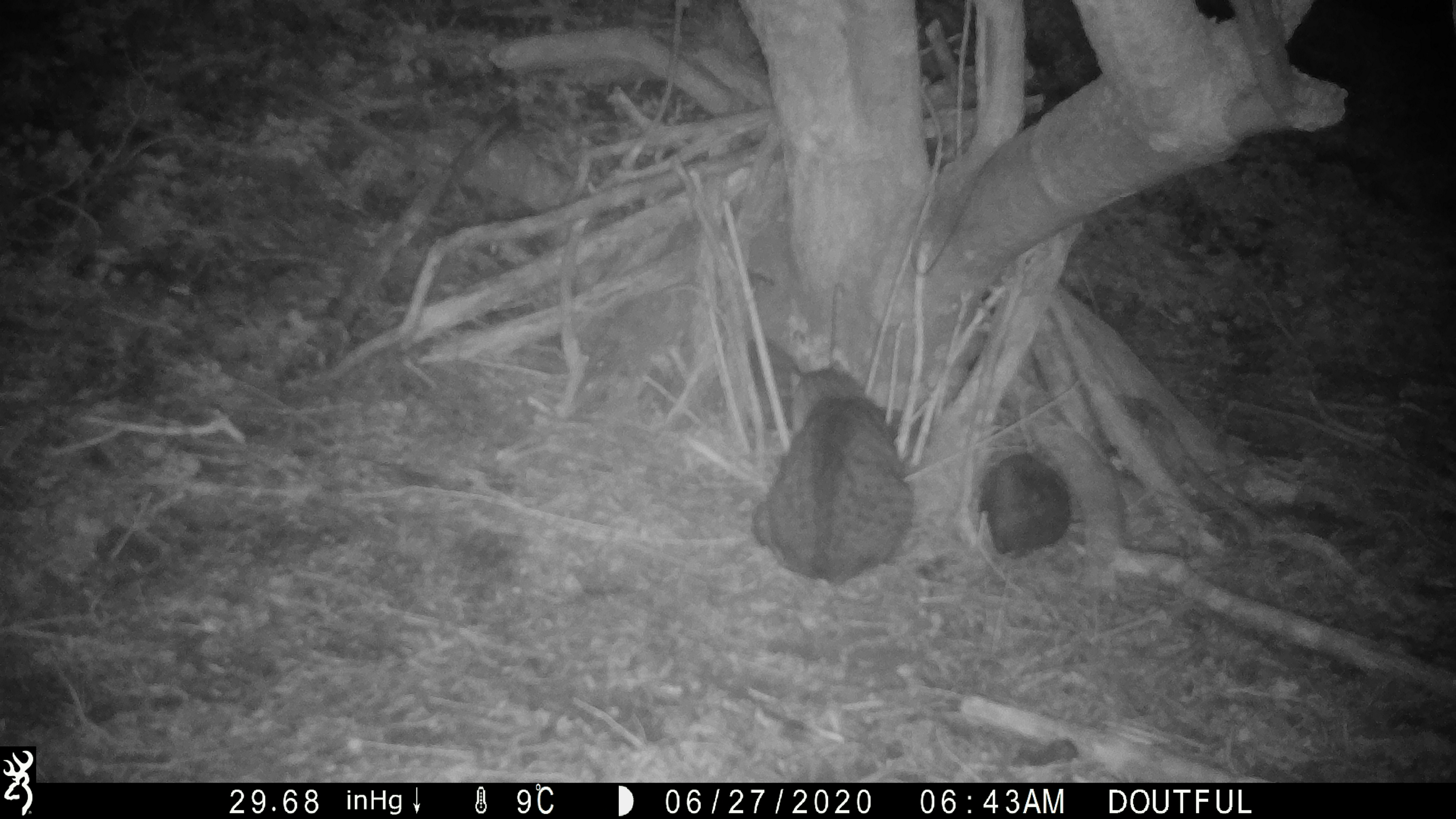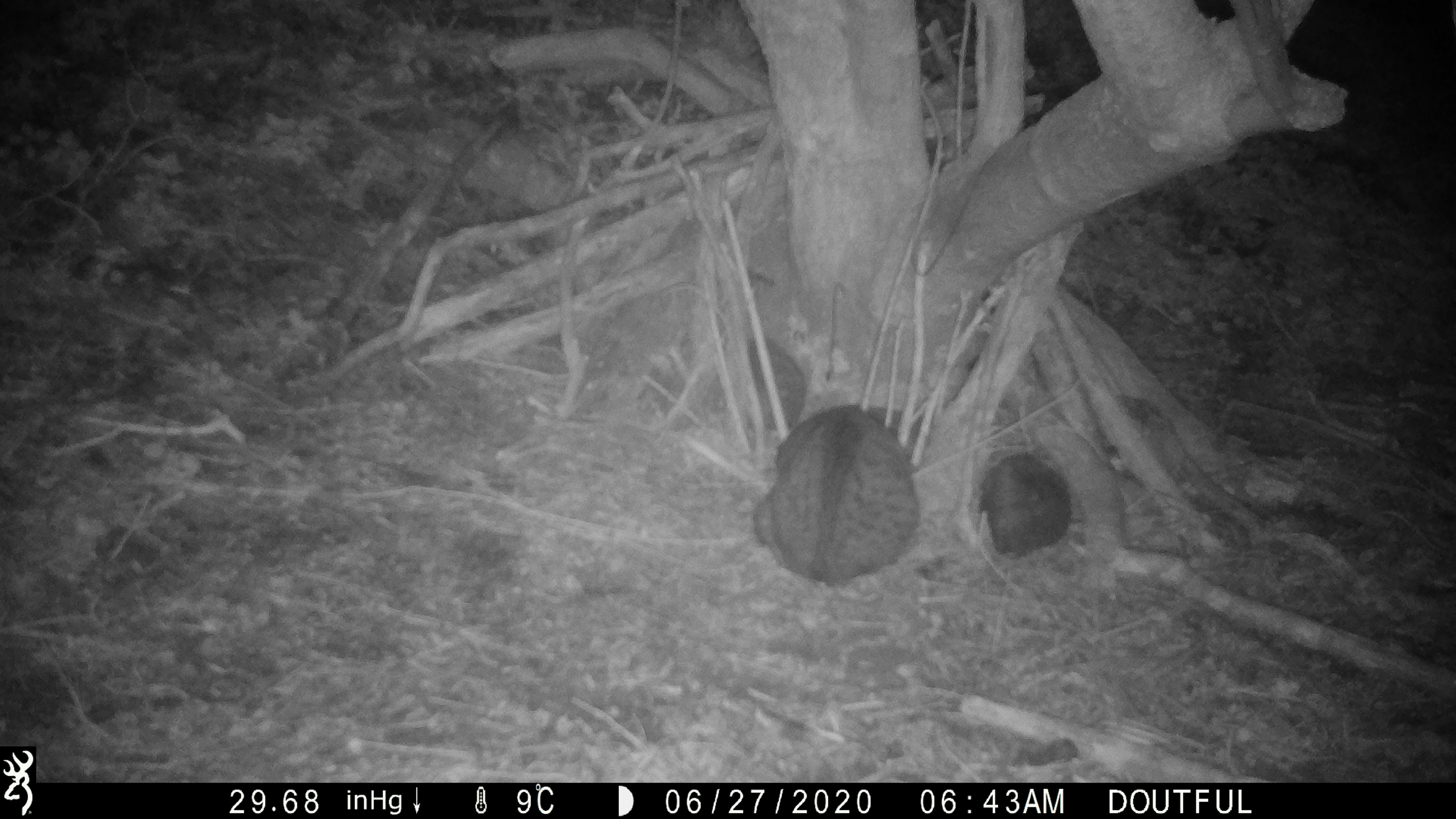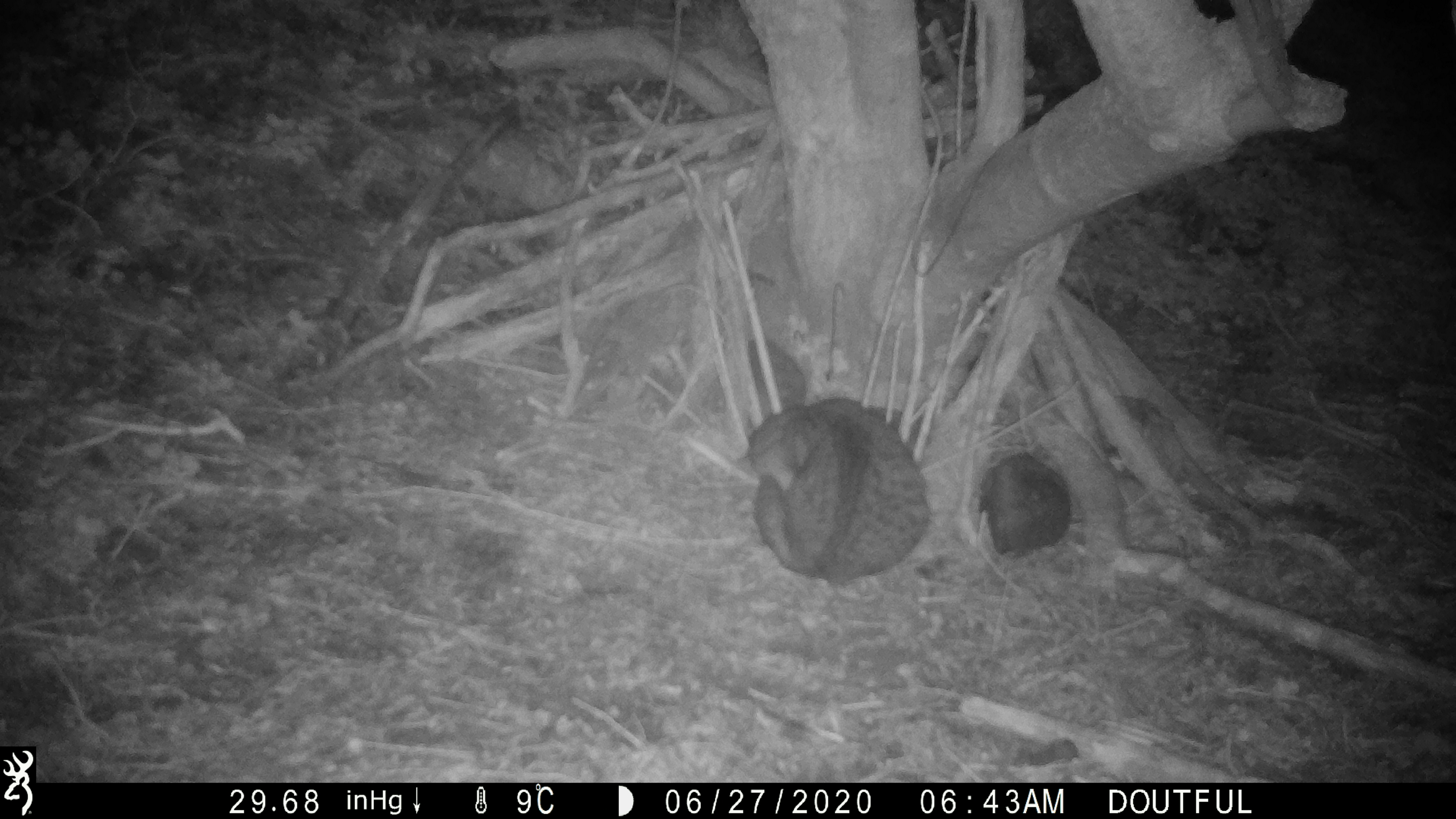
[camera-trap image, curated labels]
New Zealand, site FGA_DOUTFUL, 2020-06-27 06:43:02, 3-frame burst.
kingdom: Animalia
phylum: Chordata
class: Mammalia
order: Carnivora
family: Felidae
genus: Felis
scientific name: Felis catus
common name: domestic cat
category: cat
Cat (domestic cat) (Felis catus).